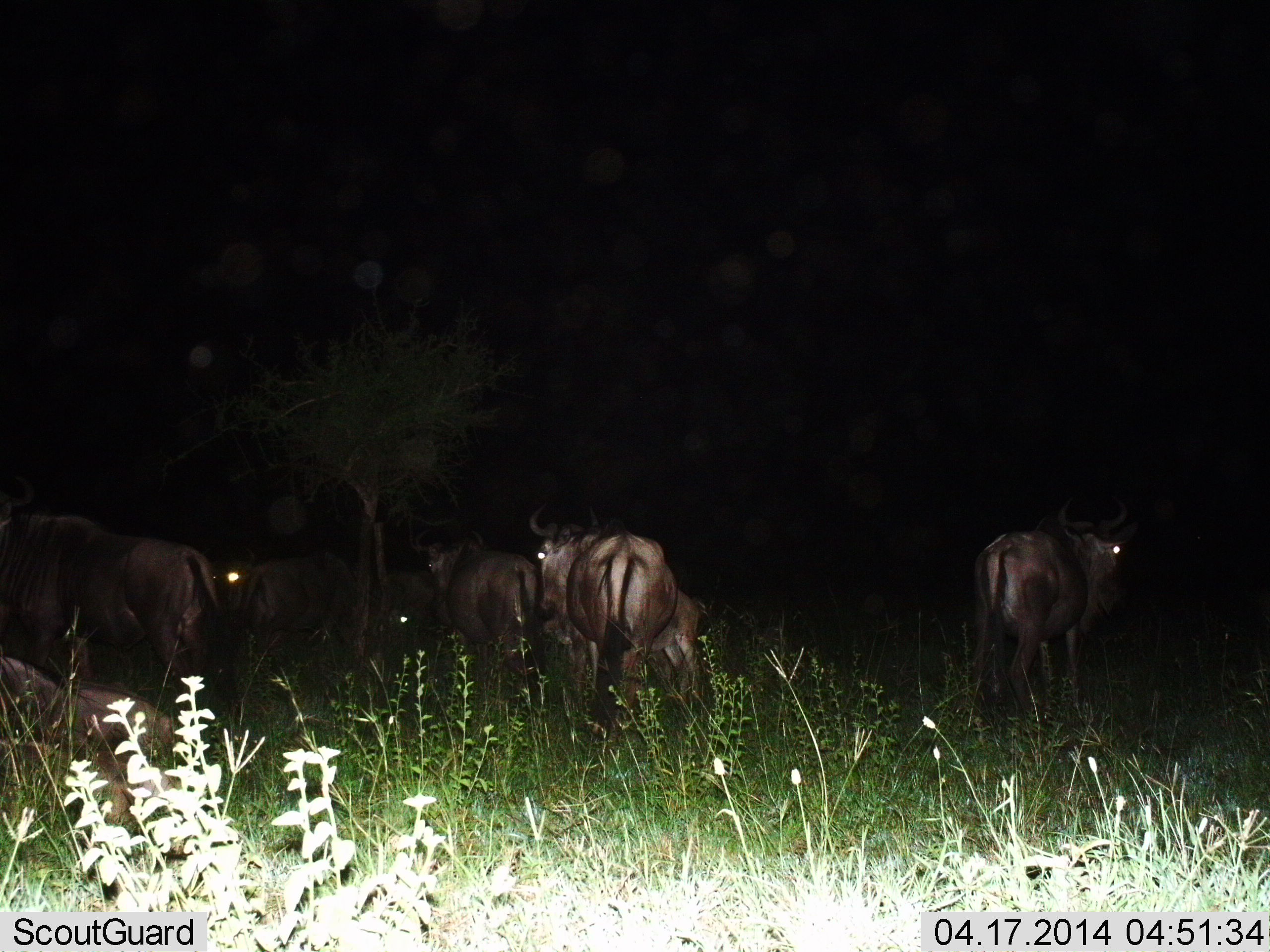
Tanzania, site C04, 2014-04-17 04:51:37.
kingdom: Animalia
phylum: Chordata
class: Mammalia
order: Artiodactyla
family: Bovidae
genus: Connochaetes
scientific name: Connochaetes taurinus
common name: blue wildebeest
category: wildebeest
Wildebeest (blue wildebeest) (Connochaetes taurinus), count 8. Behavior (volunteer vote fractions): standing 70%, resting 60%, moving 10%, interacting 0%. Young present (vote fraction): 20%. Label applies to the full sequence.